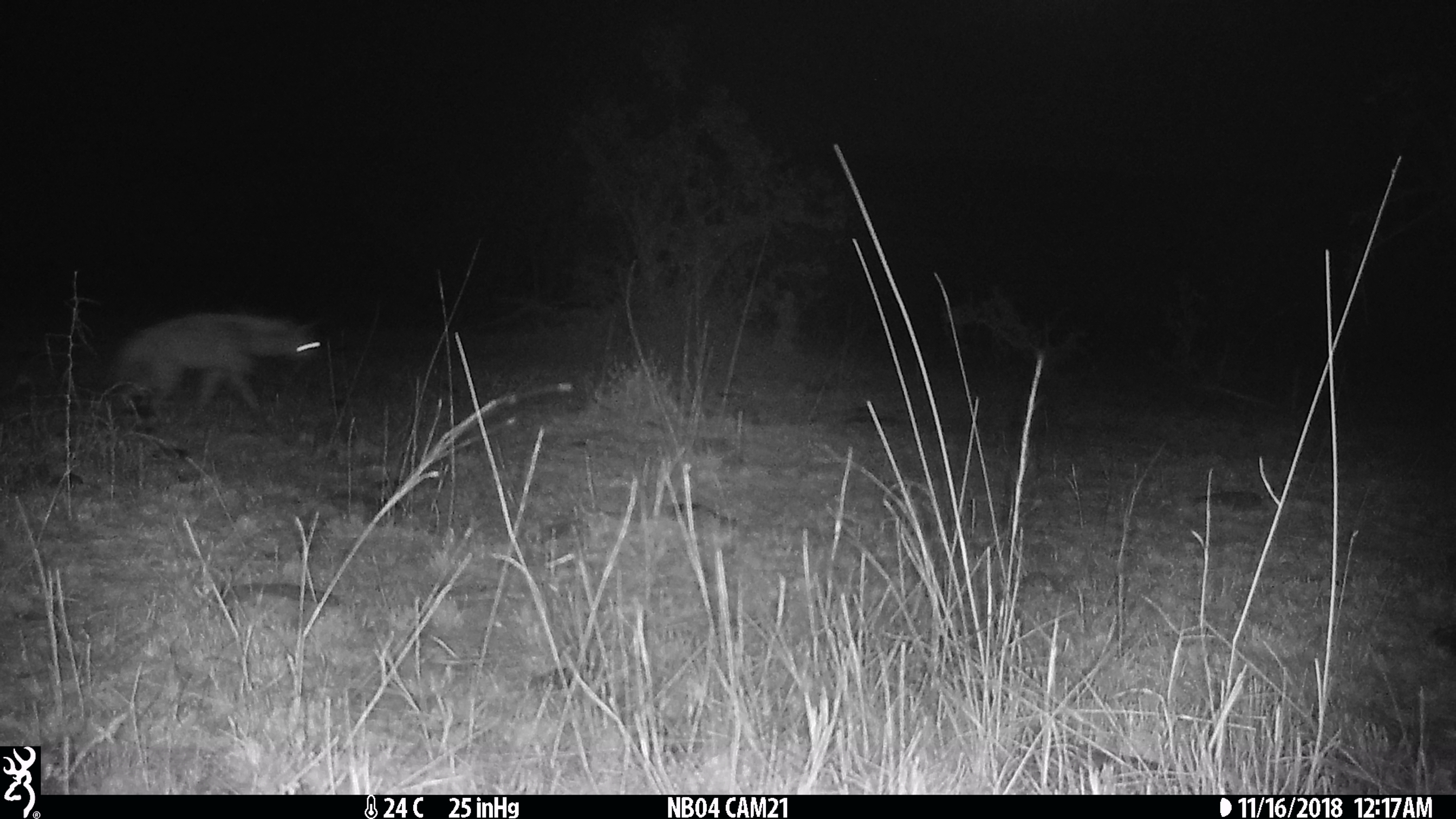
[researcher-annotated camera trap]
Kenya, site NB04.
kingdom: Animalia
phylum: Chordata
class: Mammalia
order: Carnivora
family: Hyaenidae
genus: Proteles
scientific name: Proteles cristatus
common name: aardwolf